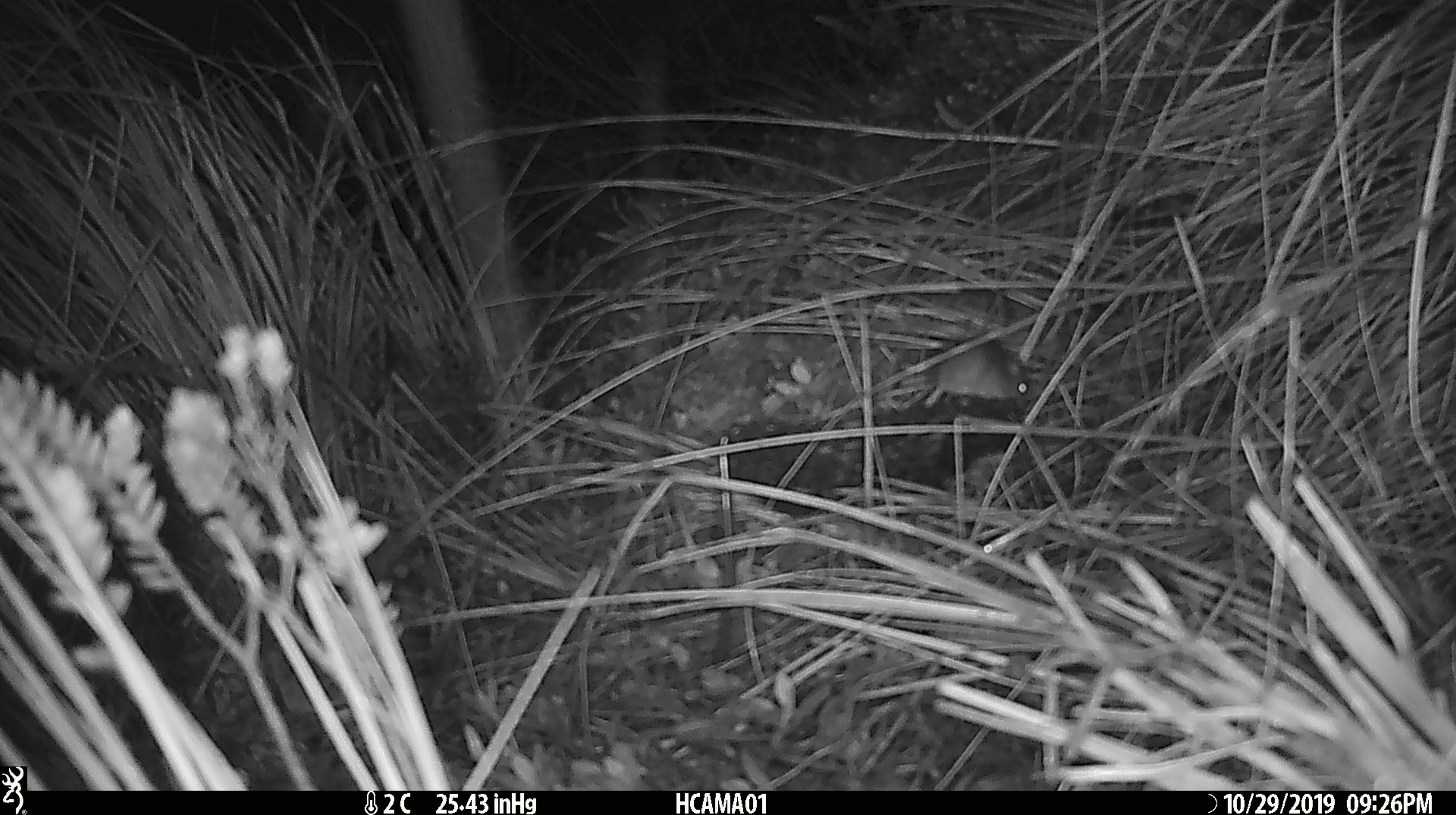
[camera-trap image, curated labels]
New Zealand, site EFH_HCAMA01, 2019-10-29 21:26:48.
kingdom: Animalia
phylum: Chordata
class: Mammalia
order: Rodentia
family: Muridae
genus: Mus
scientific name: Mus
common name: mouse